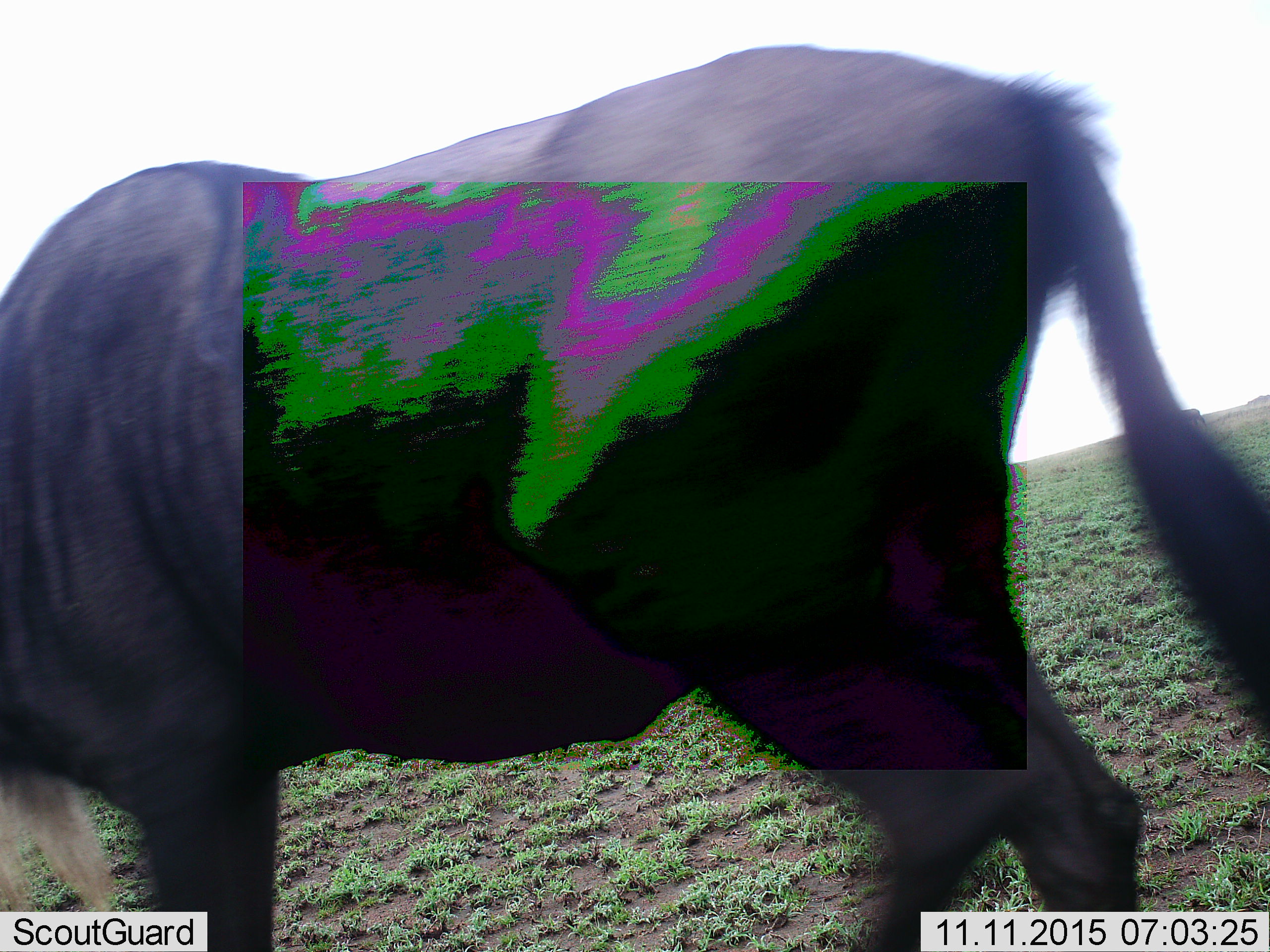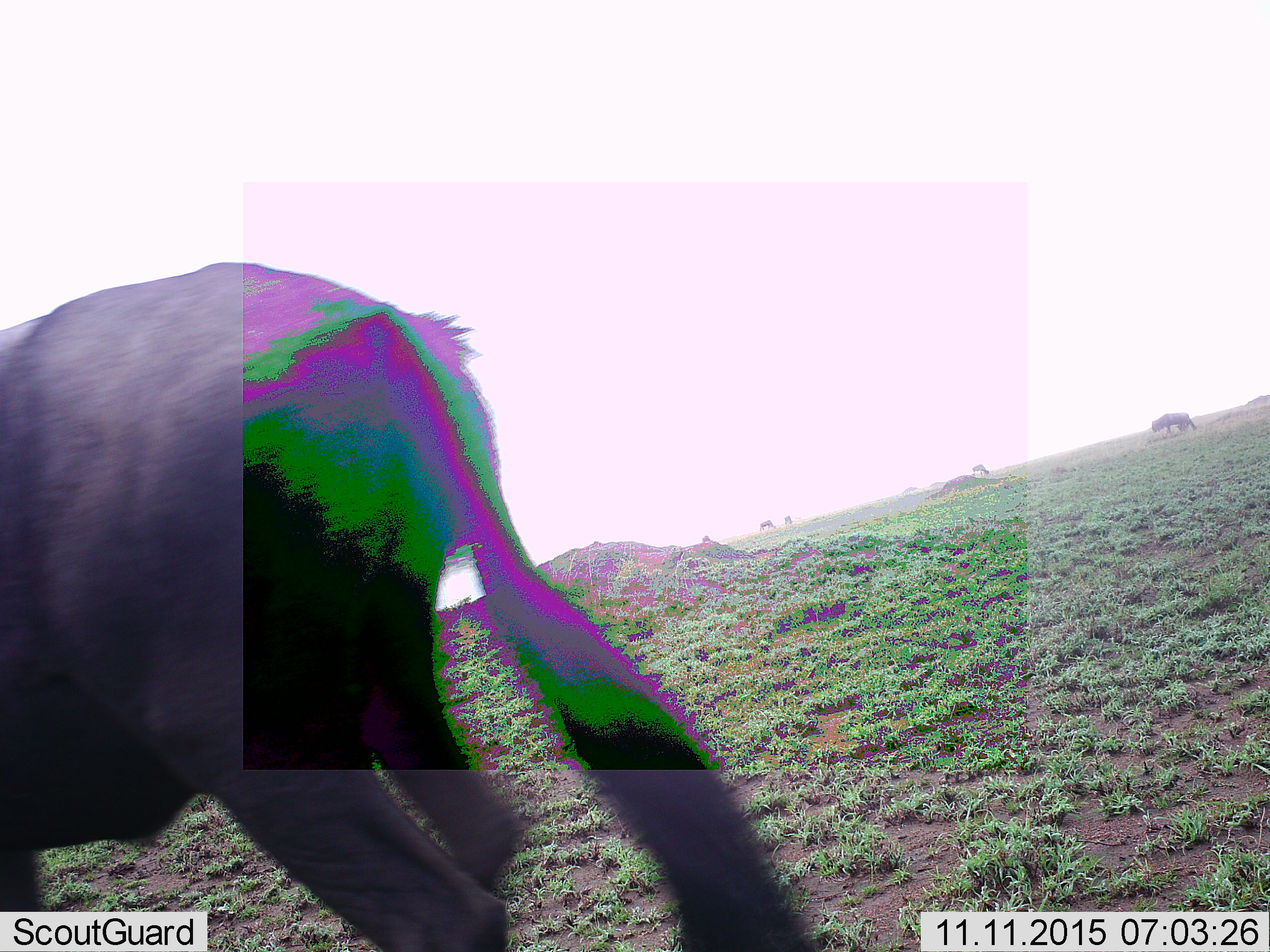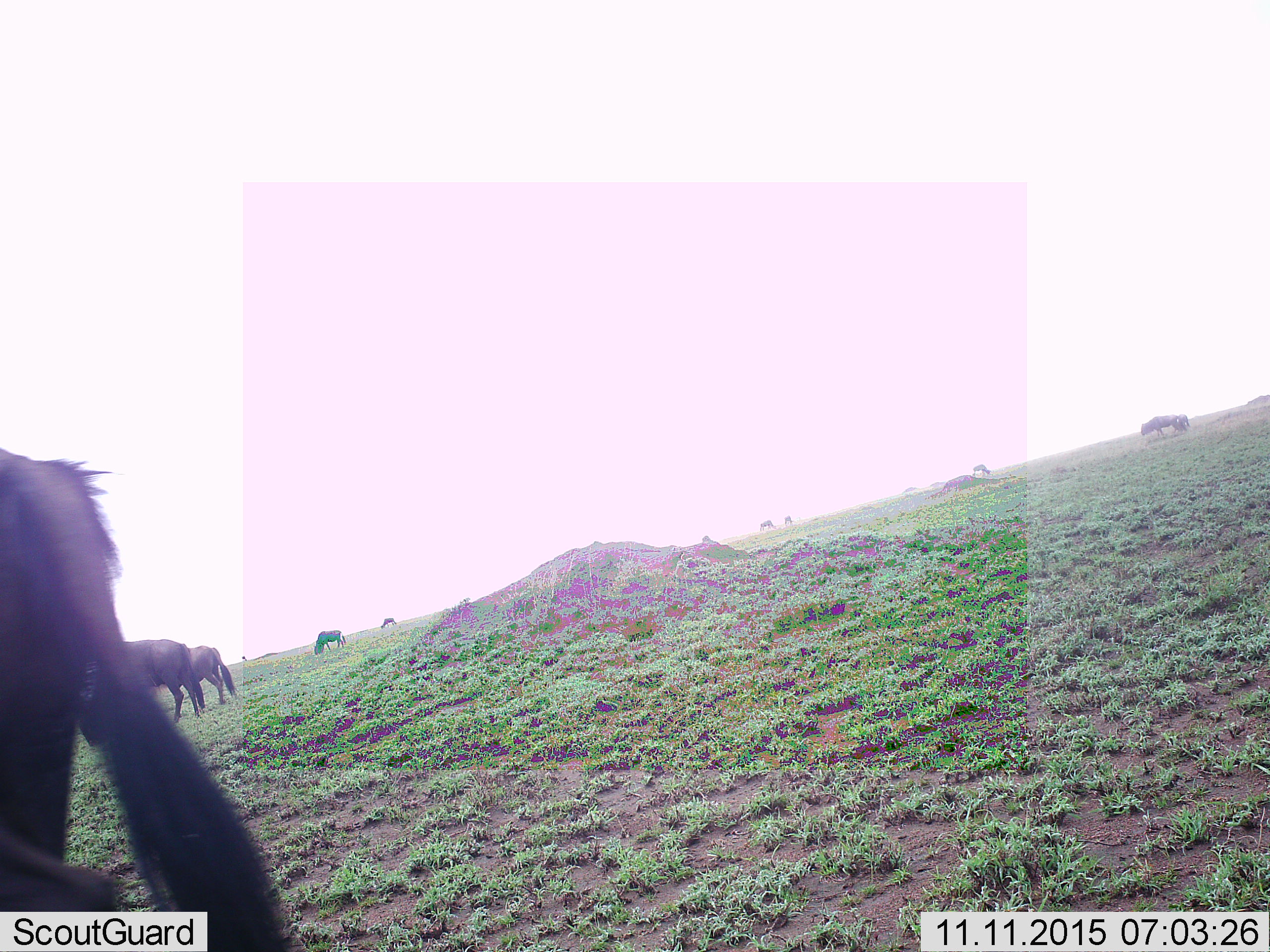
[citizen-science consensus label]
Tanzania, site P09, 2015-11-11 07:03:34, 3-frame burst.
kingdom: Animalia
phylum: Chordata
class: Mammalia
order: Artiodactyla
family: Bovidae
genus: Connochaetes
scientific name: Connochaetes taurinus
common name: blue wildebeest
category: wildebeest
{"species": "wildebeest (blue wildebeest) (Connochaetes taurinus)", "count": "11-50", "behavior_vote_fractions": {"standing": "29%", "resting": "0%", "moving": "86%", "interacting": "0%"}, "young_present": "14%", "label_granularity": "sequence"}